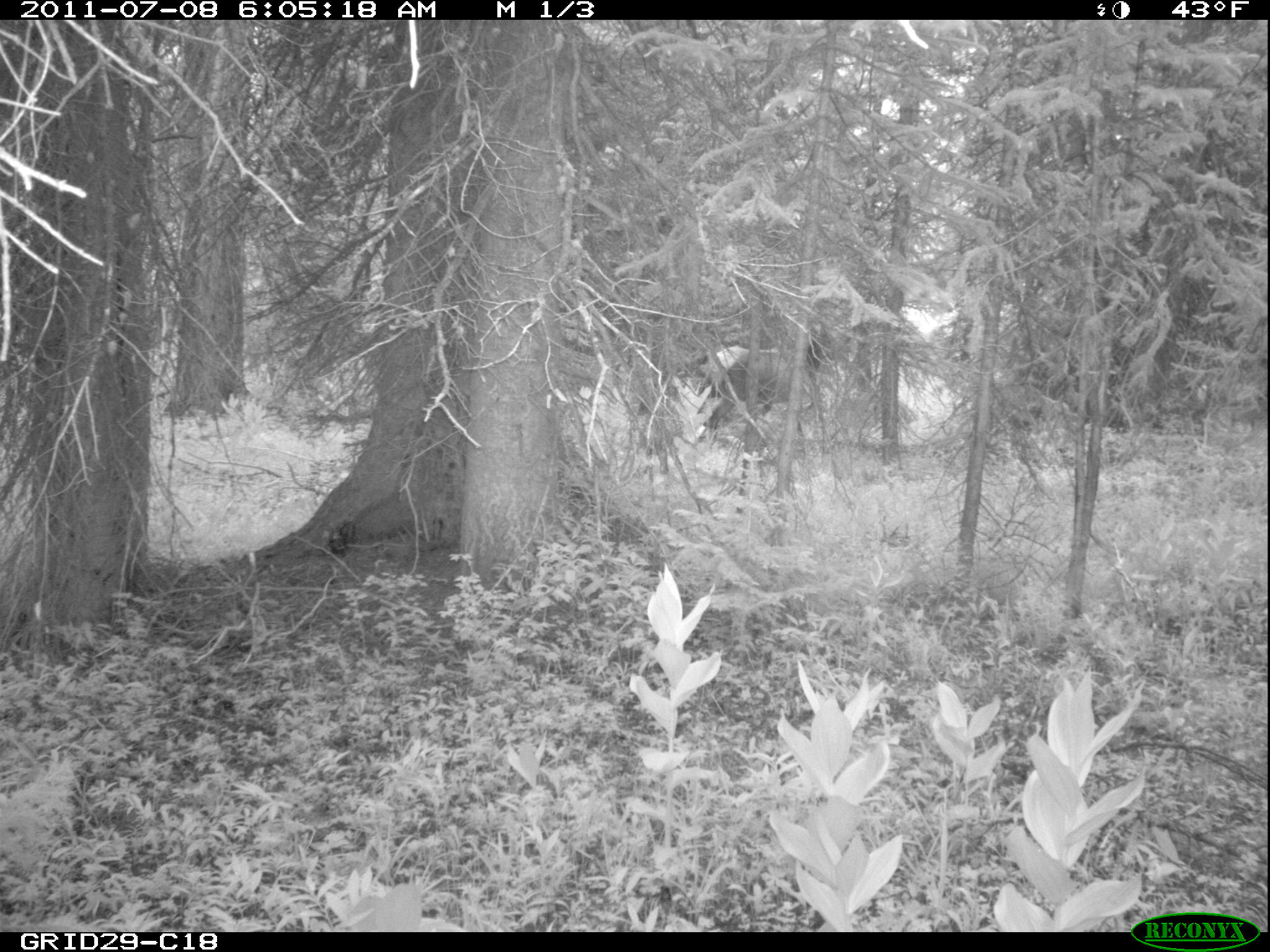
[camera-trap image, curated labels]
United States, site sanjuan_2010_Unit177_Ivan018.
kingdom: Animalia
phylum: Chordata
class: Mammalia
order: Artiodactyla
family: Cervidae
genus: Cervus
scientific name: Cervus elaphus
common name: red deer